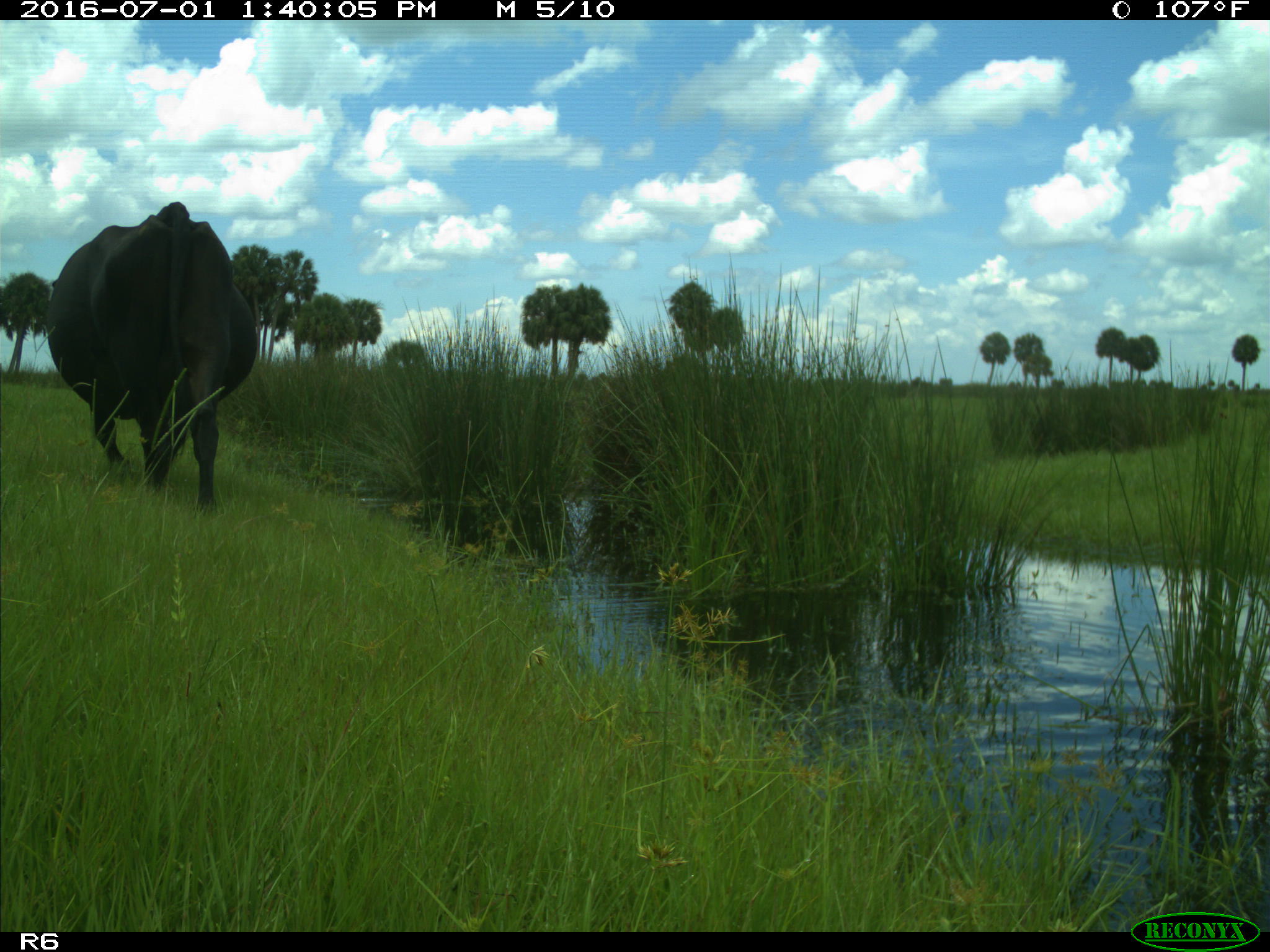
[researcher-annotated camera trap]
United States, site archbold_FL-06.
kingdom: Animalia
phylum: Chordata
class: Mammalia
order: Artiodactyla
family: Bovidae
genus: Bos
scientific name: Bos taurus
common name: domestic cow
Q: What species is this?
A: Bos taurus (domestic cow).